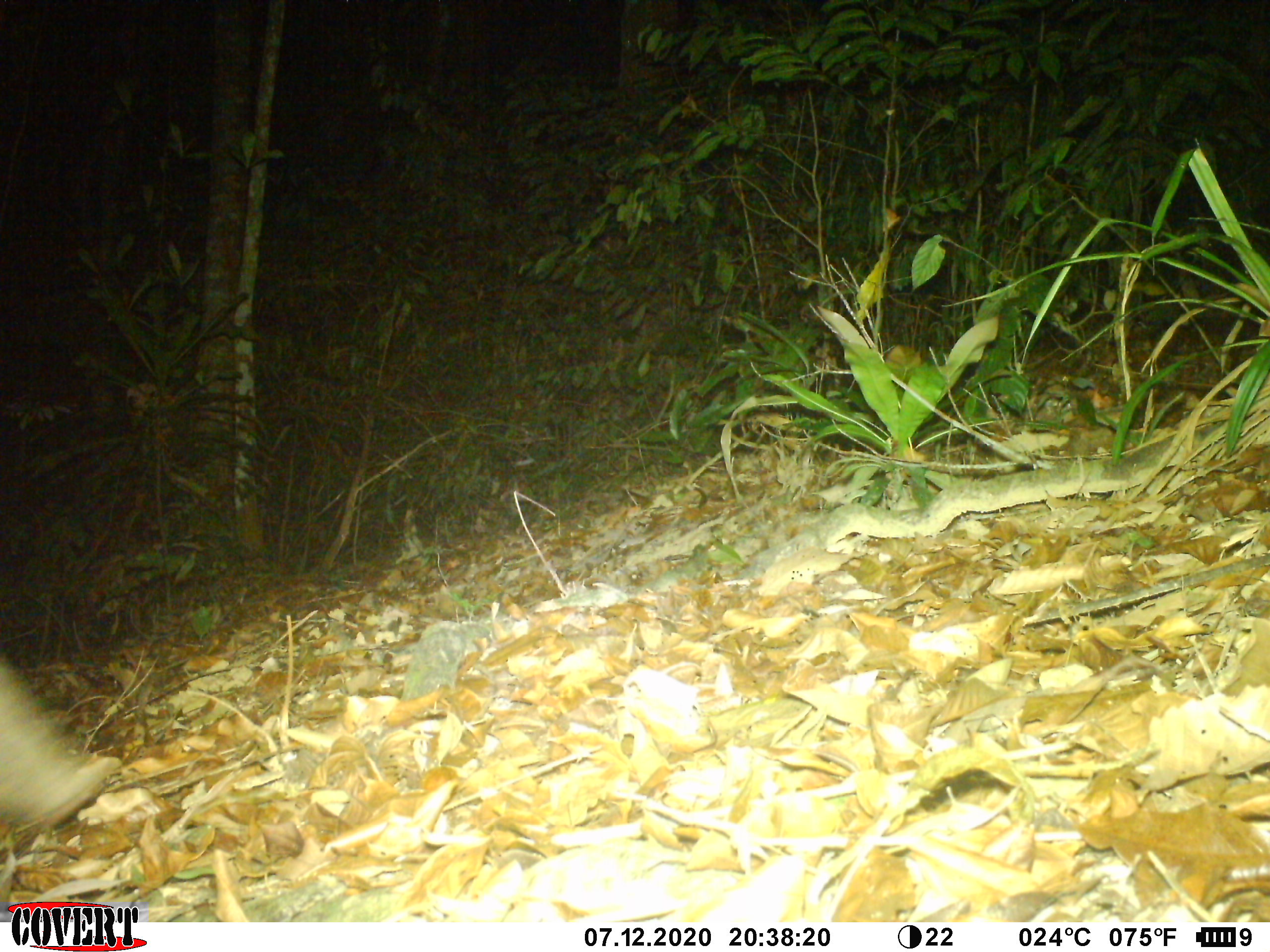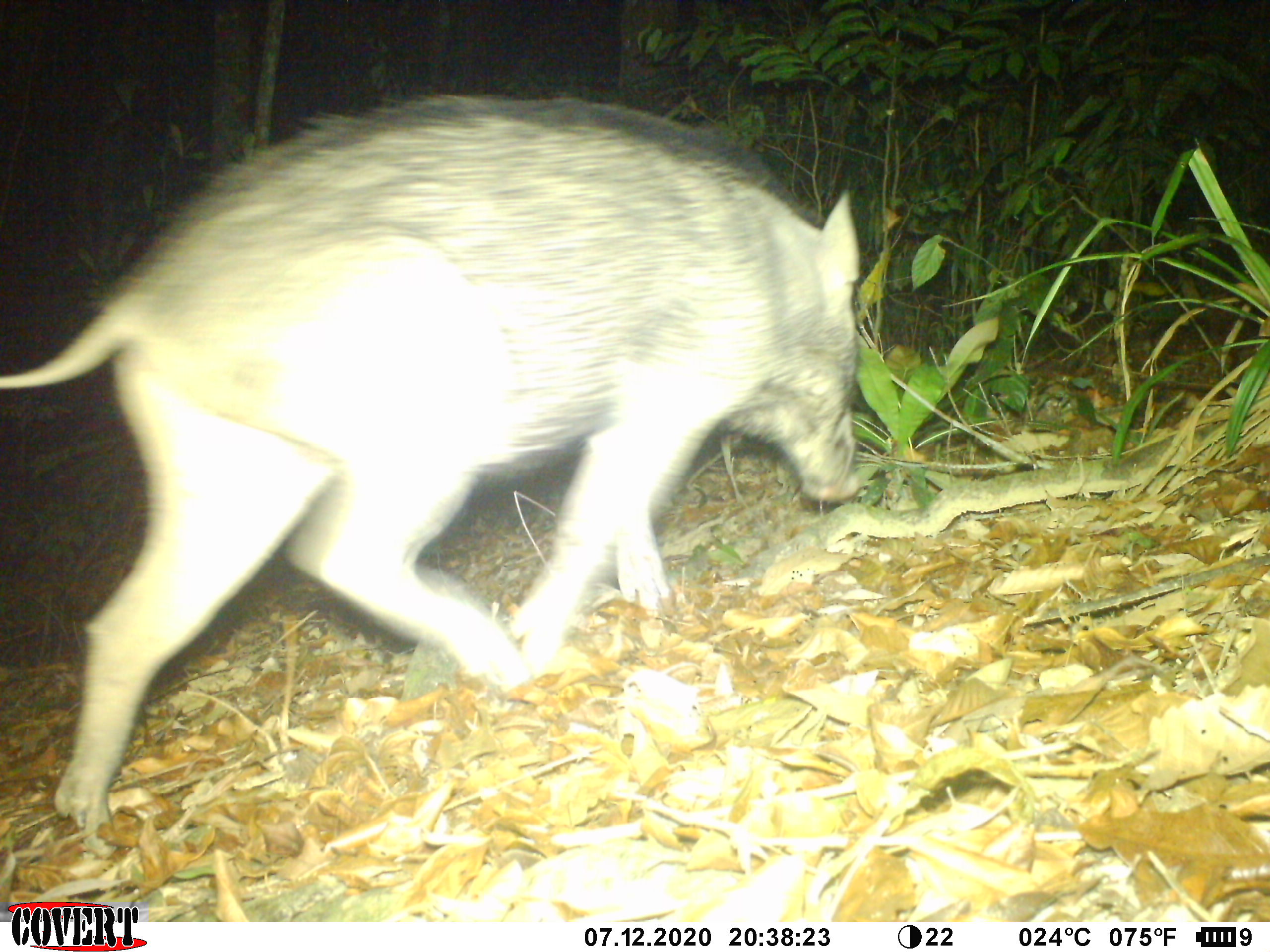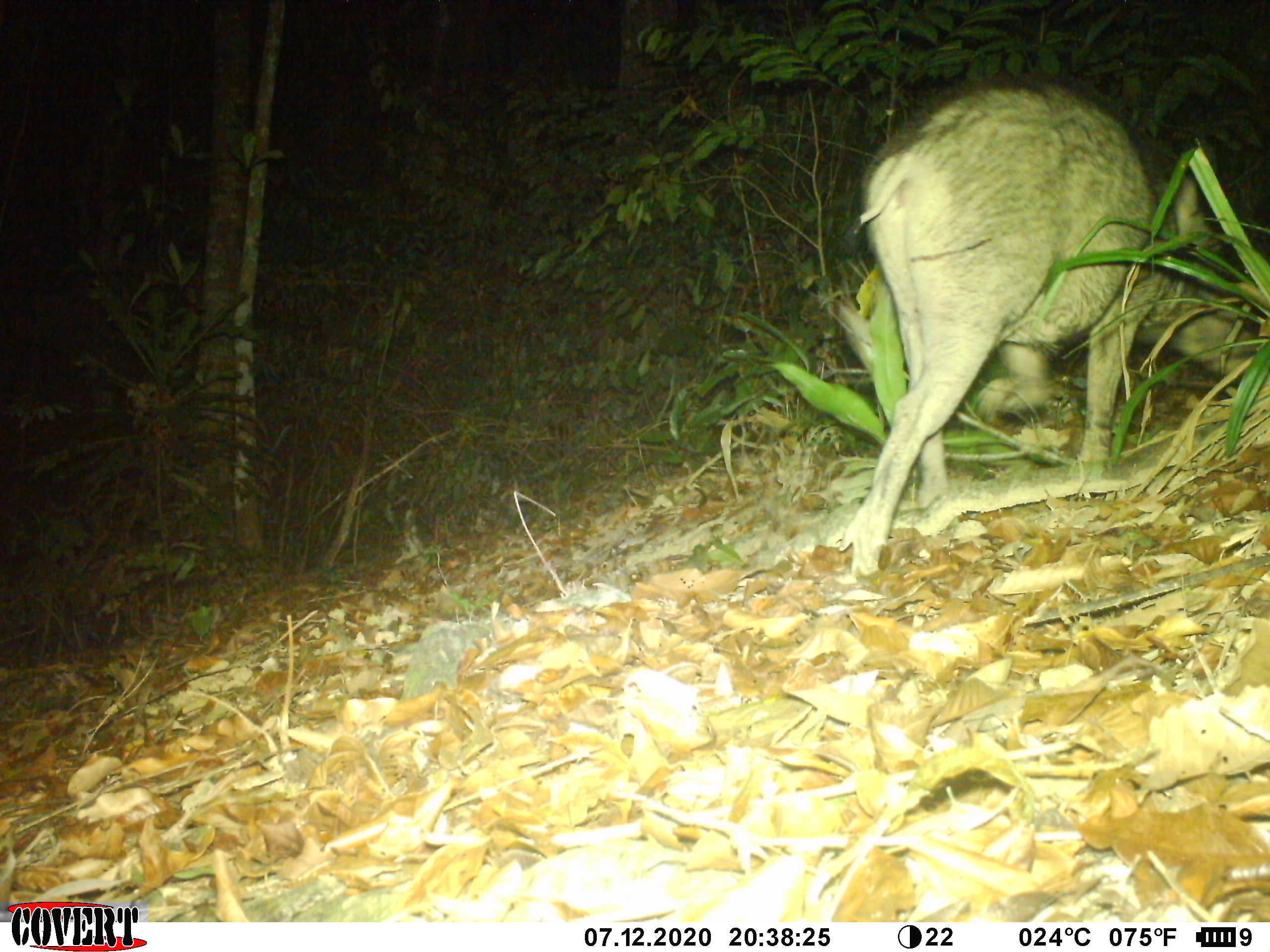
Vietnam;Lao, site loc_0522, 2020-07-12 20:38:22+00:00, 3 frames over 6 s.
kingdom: Animalia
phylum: Chordata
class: Mammalia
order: Artiodactyla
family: Suidae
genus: Sus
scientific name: Sus scrofa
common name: eurasian wild pig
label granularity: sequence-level